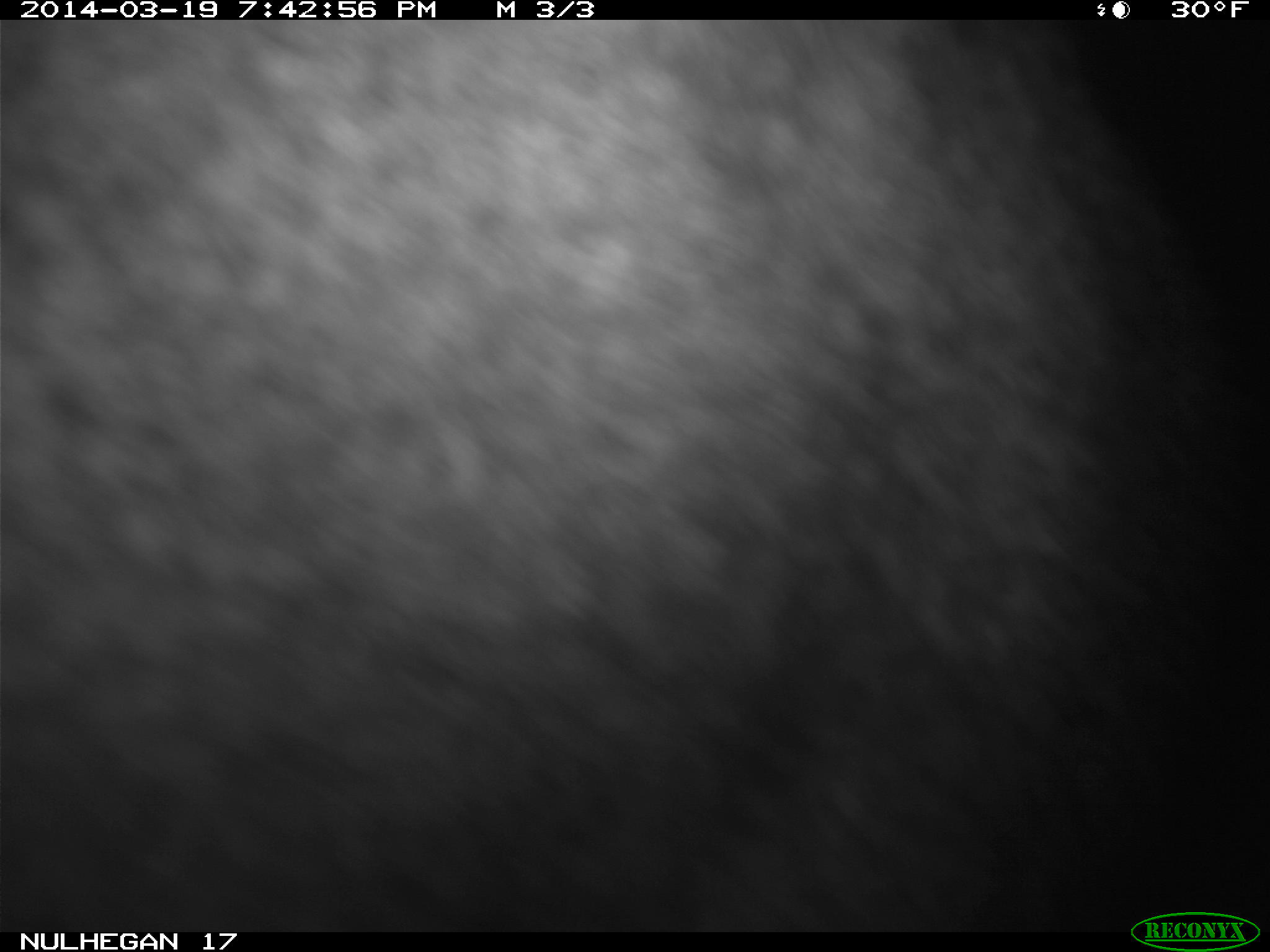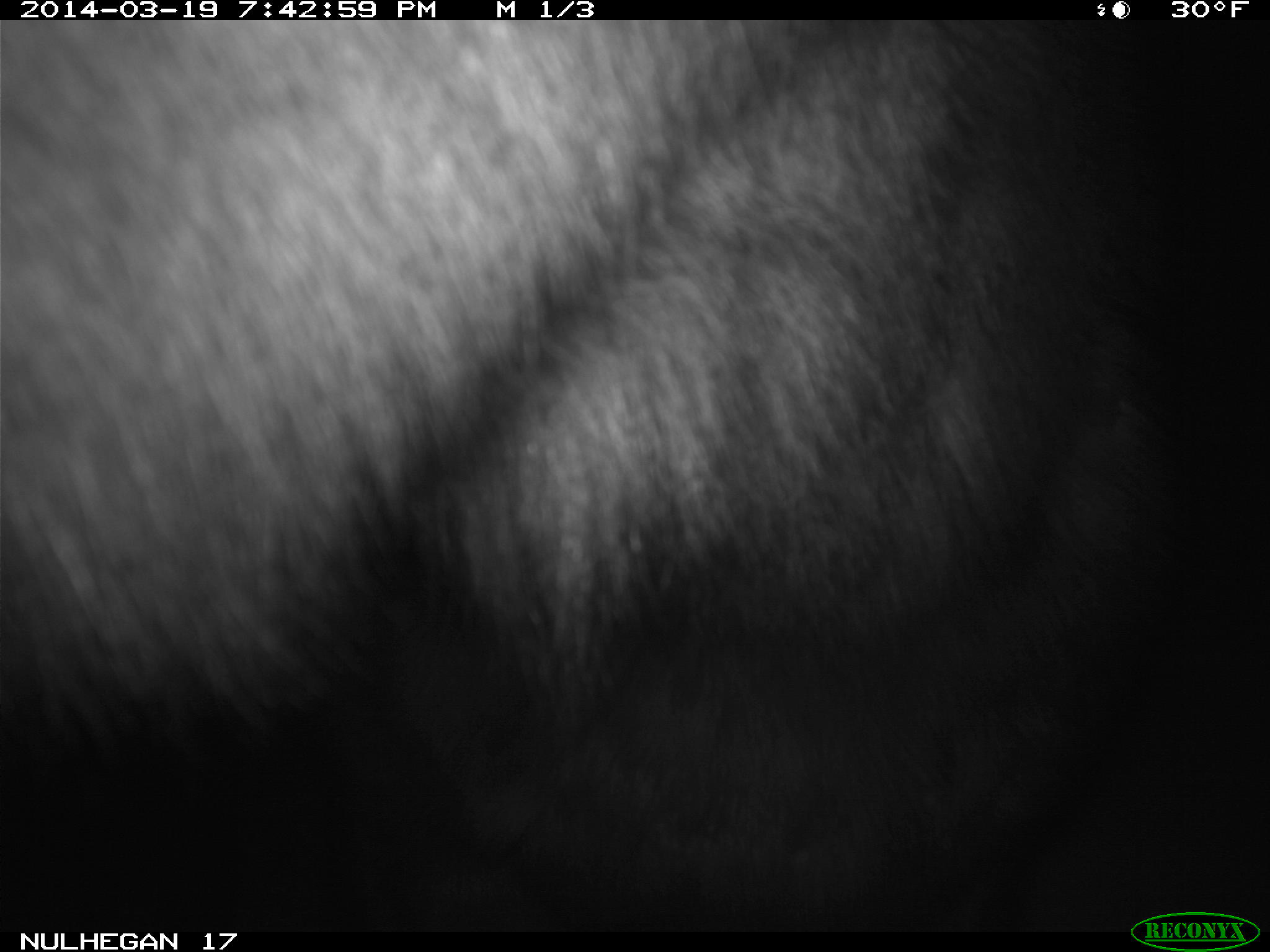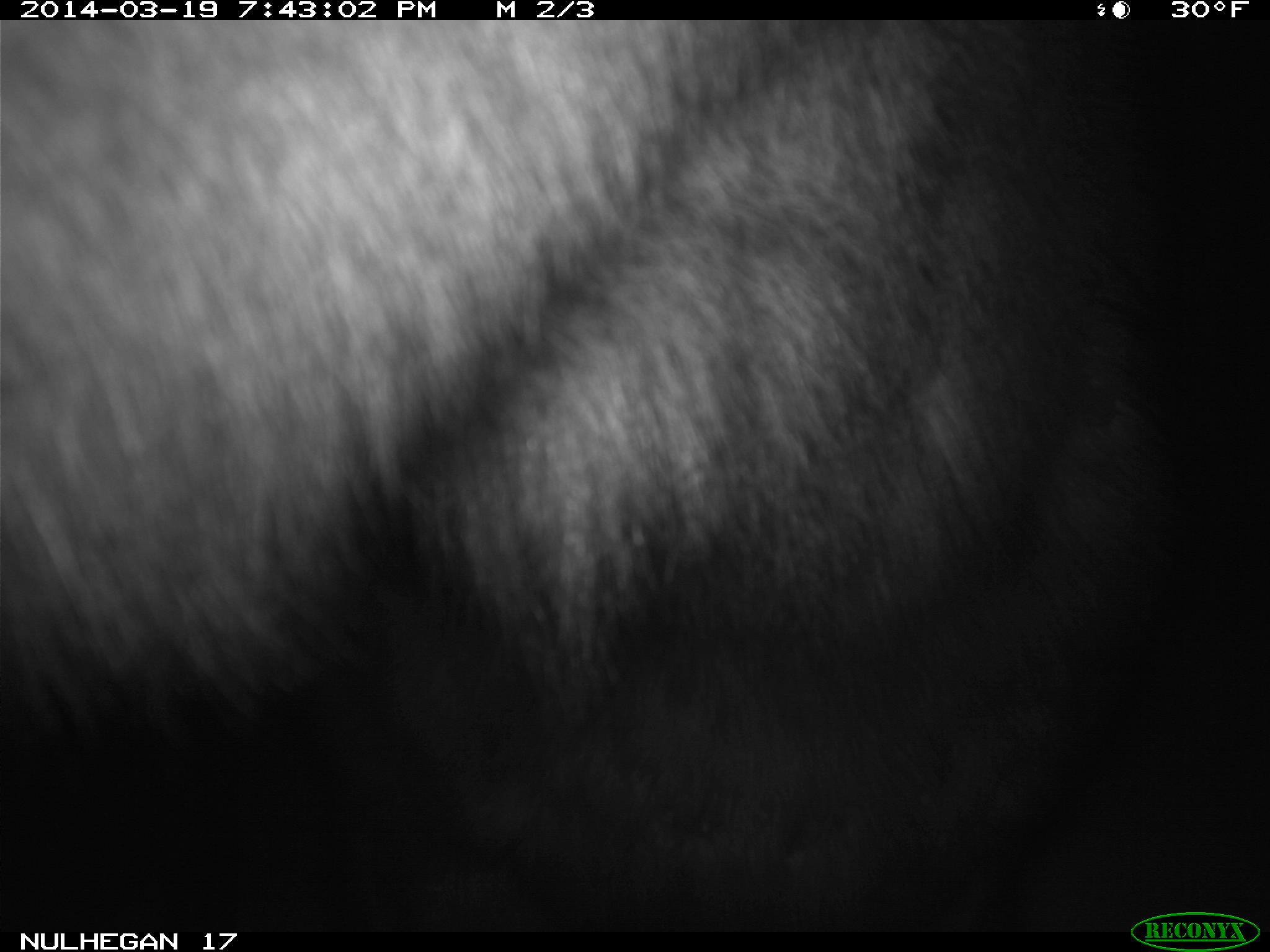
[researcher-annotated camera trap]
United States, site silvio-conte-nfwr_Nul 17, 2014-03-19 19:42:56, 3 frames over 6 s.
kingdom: Animalia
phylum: Chordata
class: Mammalia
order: Artiodactyla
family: Cervidae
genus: Alces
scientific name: Alces alces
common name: moose